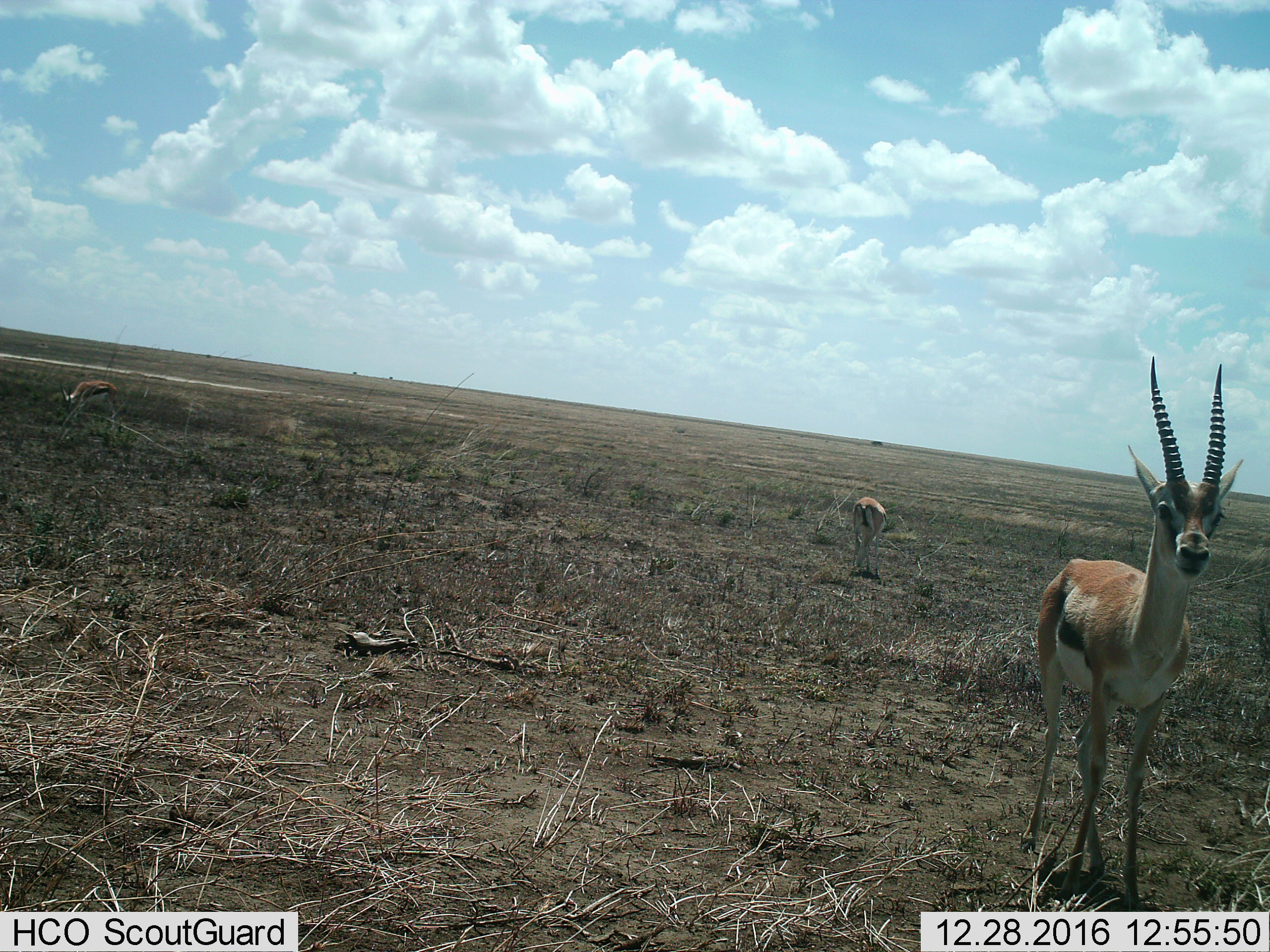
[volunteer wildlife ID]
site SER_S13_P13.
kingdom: Animalia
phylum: Chordata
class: Mammalia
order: Artiodactyla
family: Bovidae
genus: Eudorcas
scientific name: Eudorcas thomsonii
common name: thomson's gazelle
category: gazellethomsons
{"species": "gazellethomsons (thomson's gazelle) (Eudorcas thomsonii)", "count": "3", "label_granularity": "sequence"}